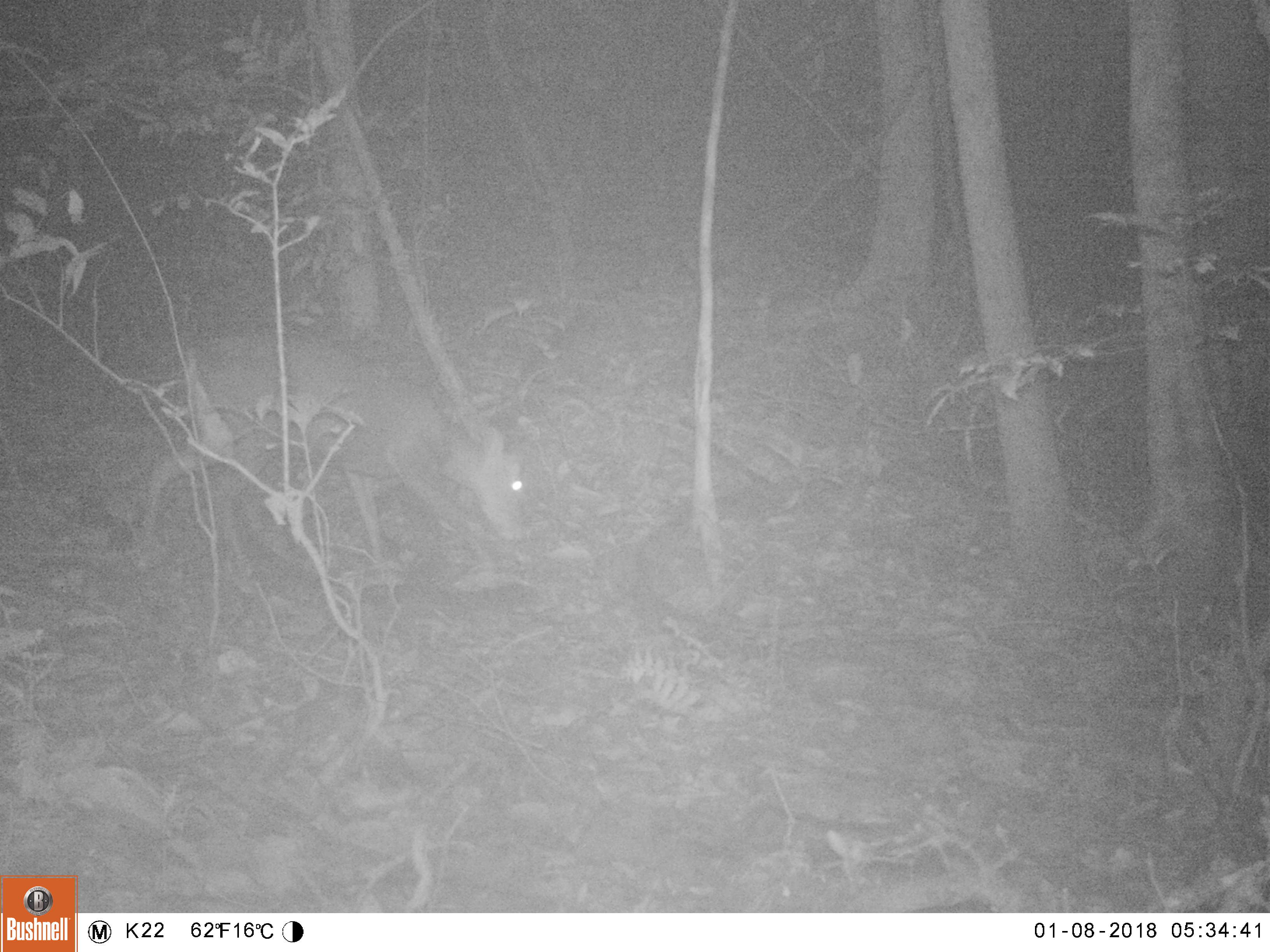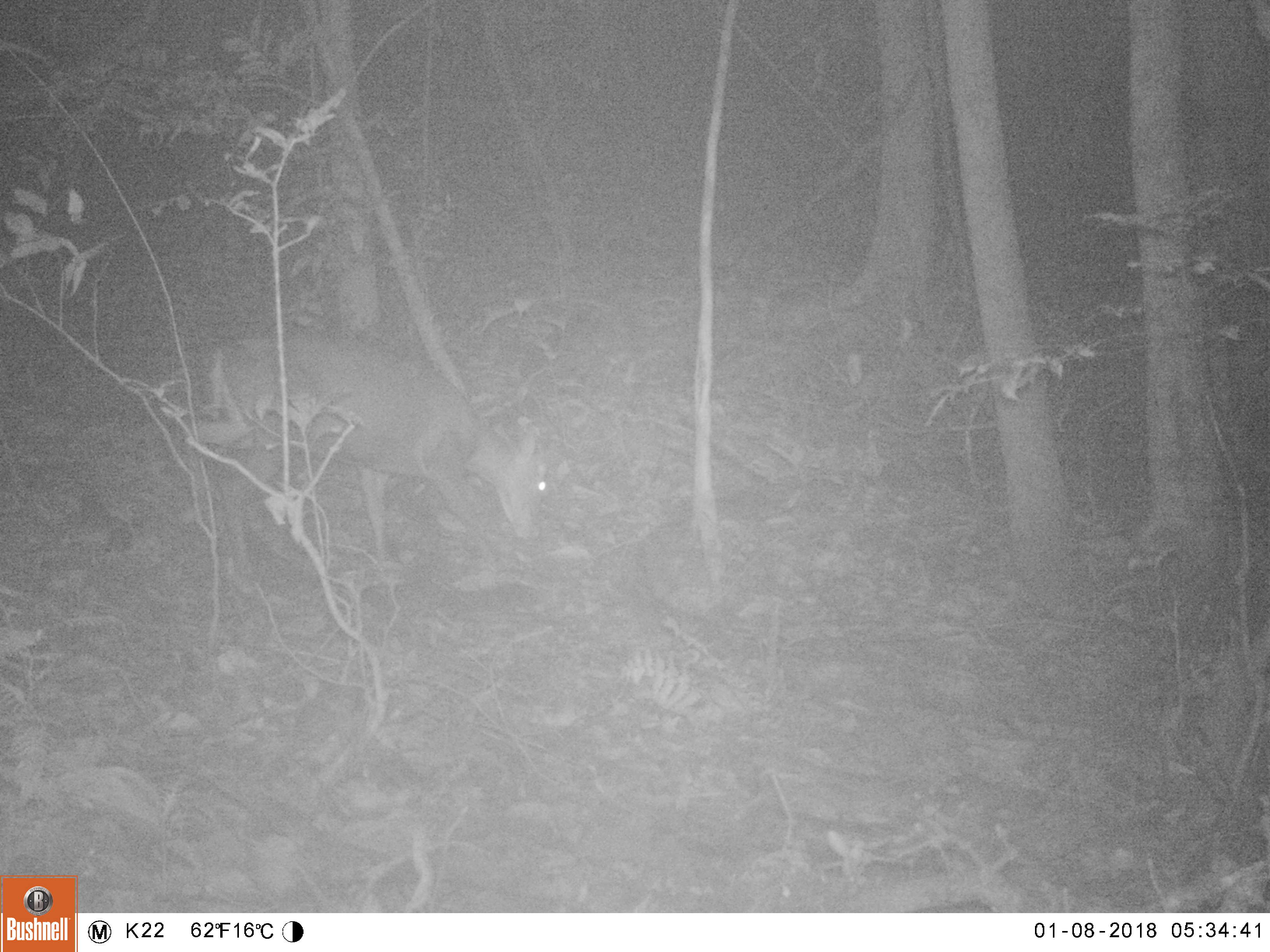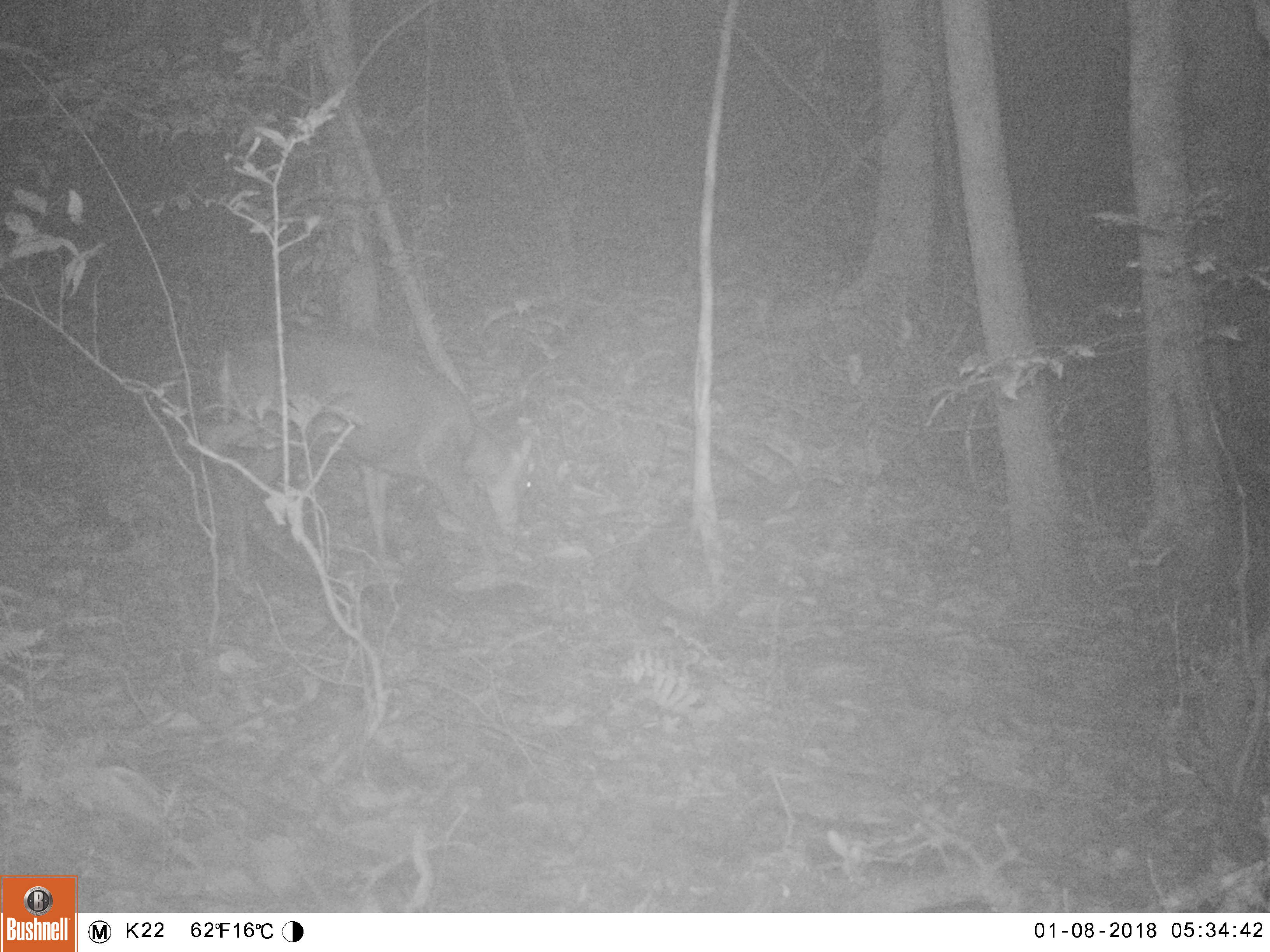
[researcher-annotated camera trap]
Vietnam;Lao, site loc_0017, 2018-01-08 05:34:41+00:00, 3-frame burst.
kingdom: Animalia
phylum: Chordata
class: Mammalia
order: Artiodactyla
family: Cervidae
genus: Muntiacus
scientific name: Muntiacus rooseveltorum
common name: roosevelt's muntjac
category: roosevelts muntjac group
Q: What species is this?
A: Roosevelts muntjac group (roosevelt's muntjac) (Muntiacus rooseveltorum).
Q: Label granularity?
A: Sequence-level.